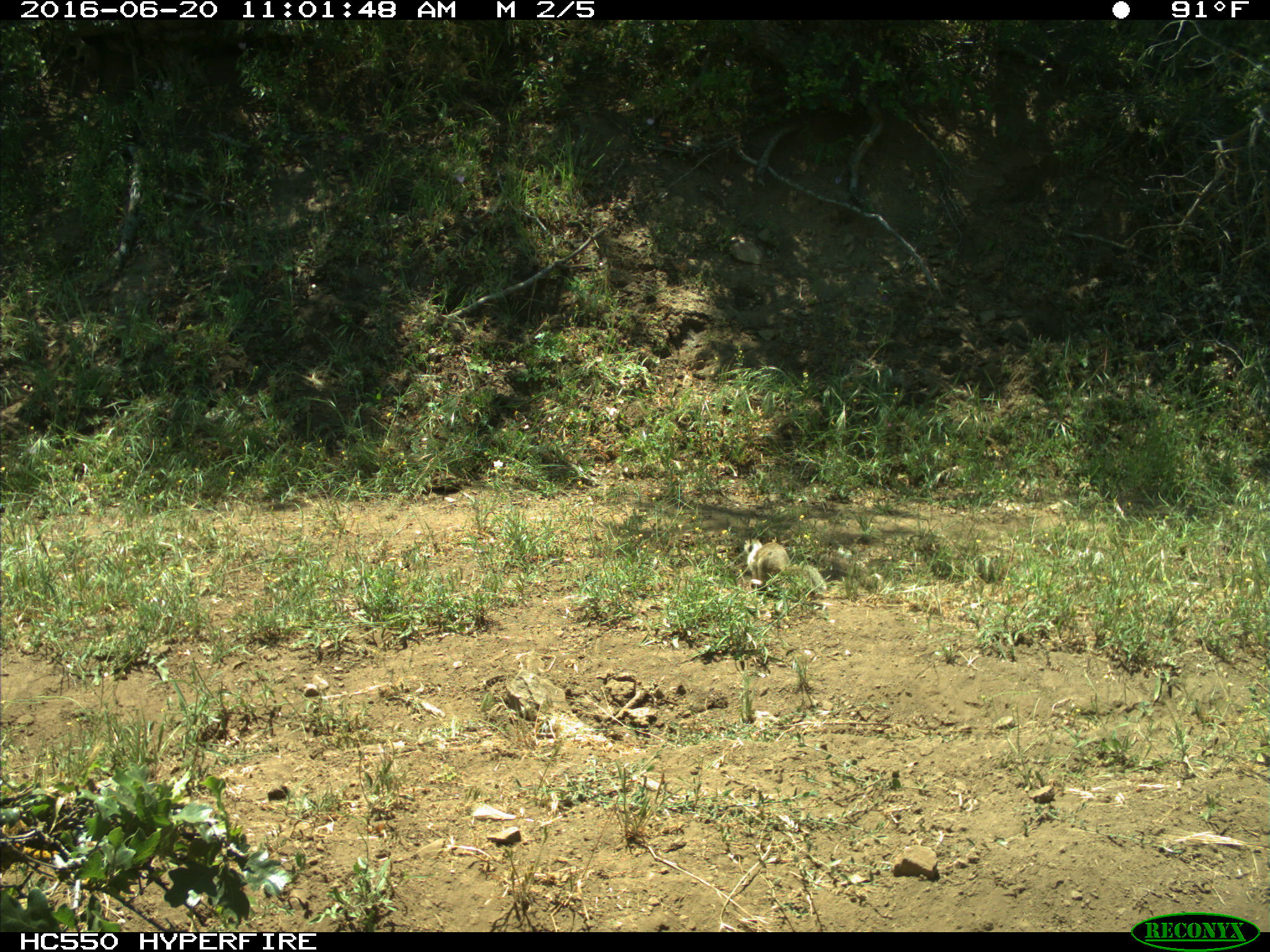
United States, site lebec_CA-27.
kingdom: Animalia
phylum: Chordata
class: Mammalia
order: Rodentia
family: Sciuridae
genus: Otospermophilus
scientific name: Otospermophilus beecheyi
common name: california ground squirrel